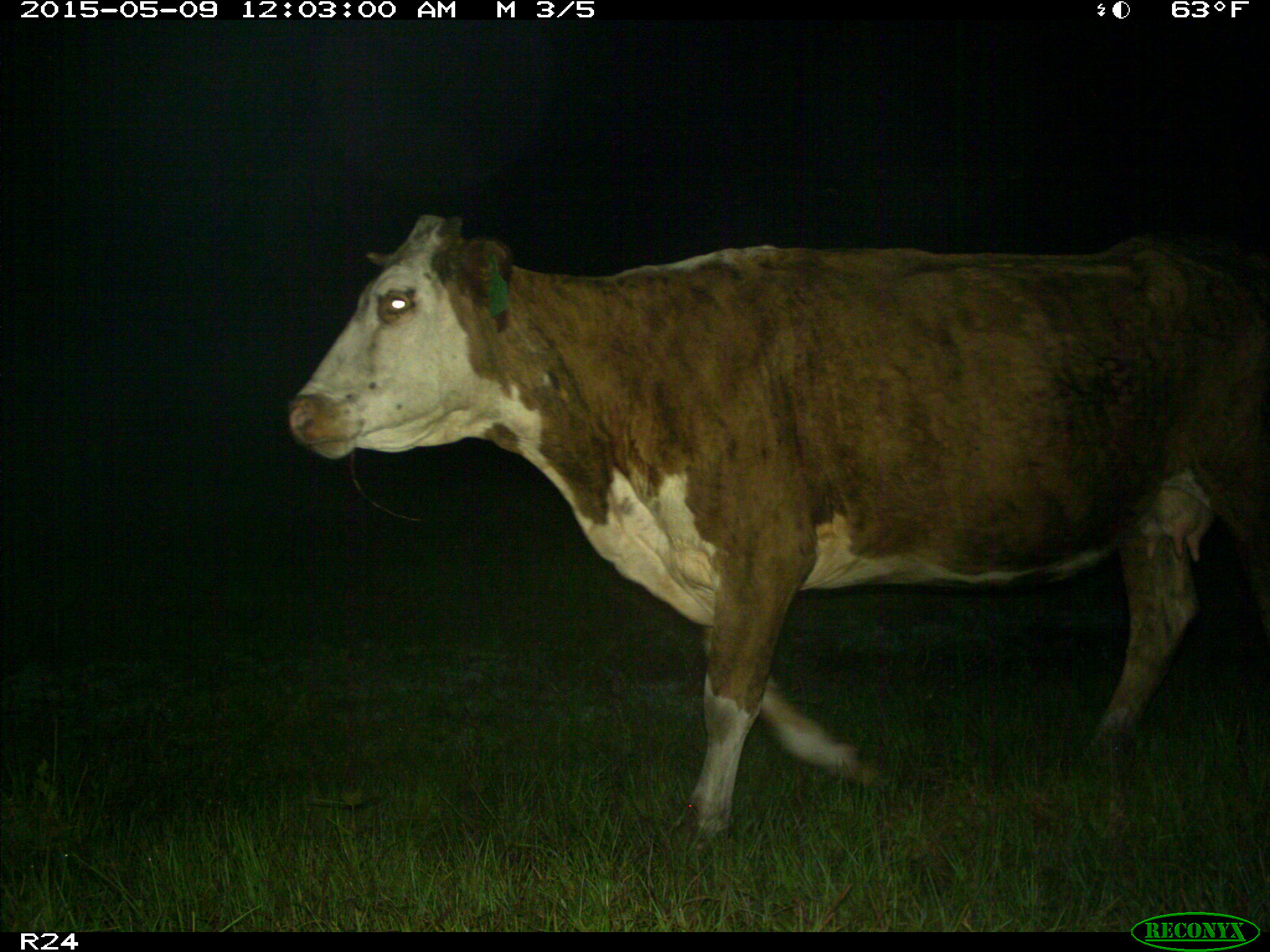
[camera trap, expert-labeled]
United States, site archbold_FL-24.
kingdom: Animalia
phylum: Chordata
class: Mammalia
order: Artiodactyla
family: Bovidae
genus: Bos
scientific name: Bos taurus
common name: domestic cow